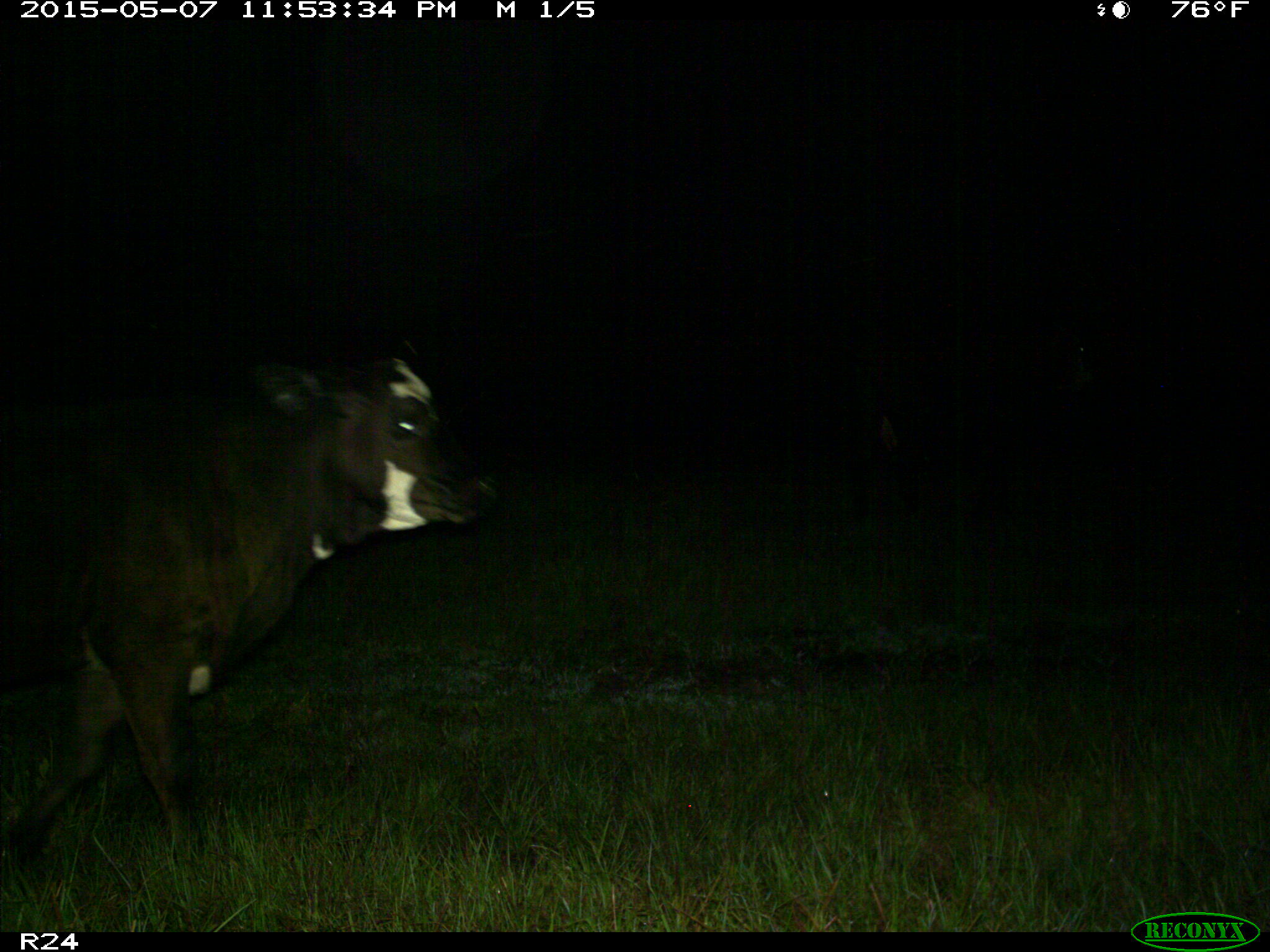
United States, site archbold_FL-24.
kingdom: Animalia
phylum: Chordata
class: Mammalia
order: Artiodactyla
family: Bovidae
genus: Bos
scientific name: Bos taurus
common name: domestic cow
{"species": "Bos taurus (domestic cow)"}